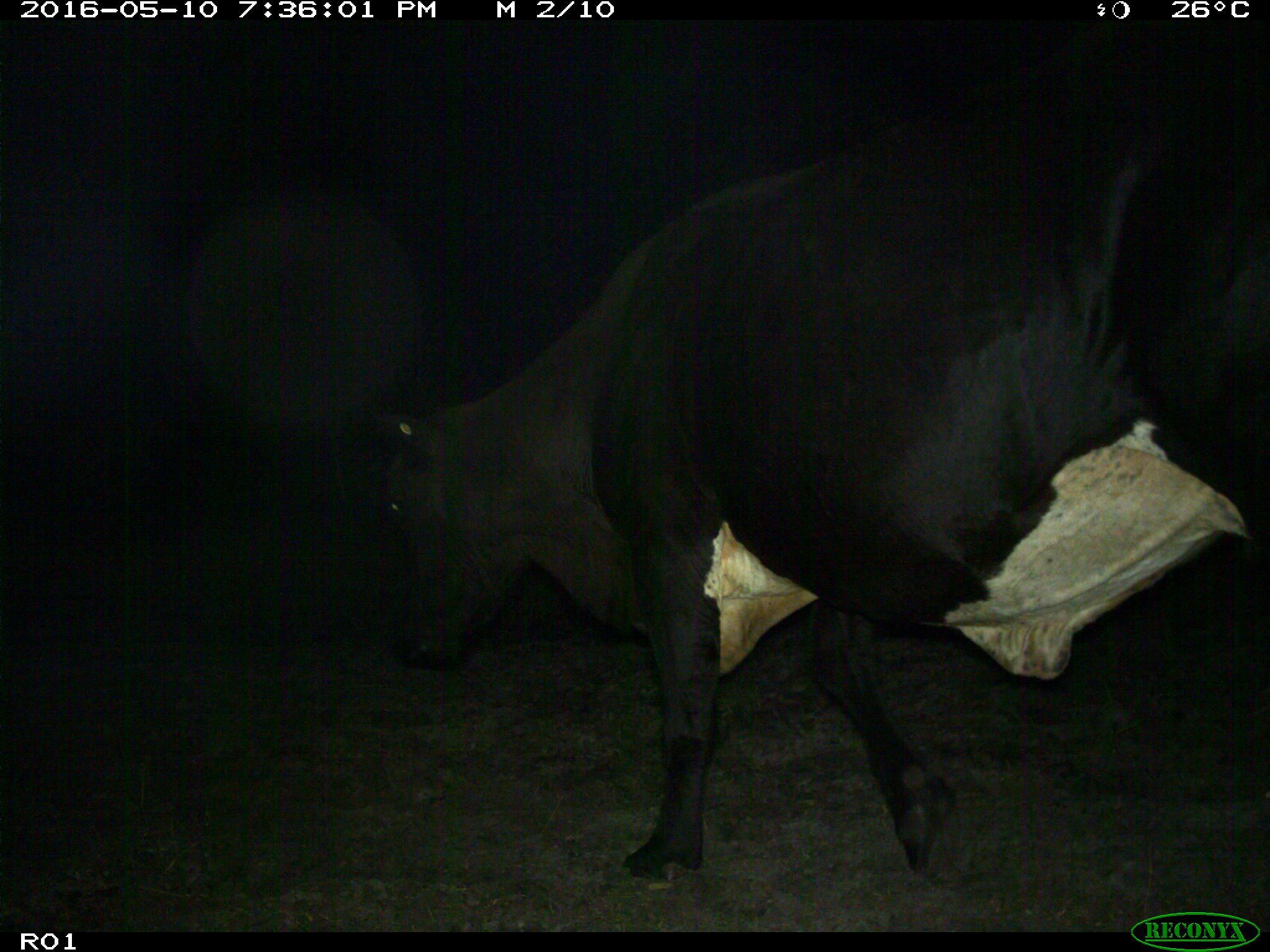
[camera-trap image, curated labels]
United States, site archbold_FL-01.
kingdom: Animalia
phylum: Chordata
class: Mammalia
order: Artiodactyla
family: Bovidae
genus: Bos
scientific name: Bos taurus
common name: domestic cow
Bos taurus (domestic cow).